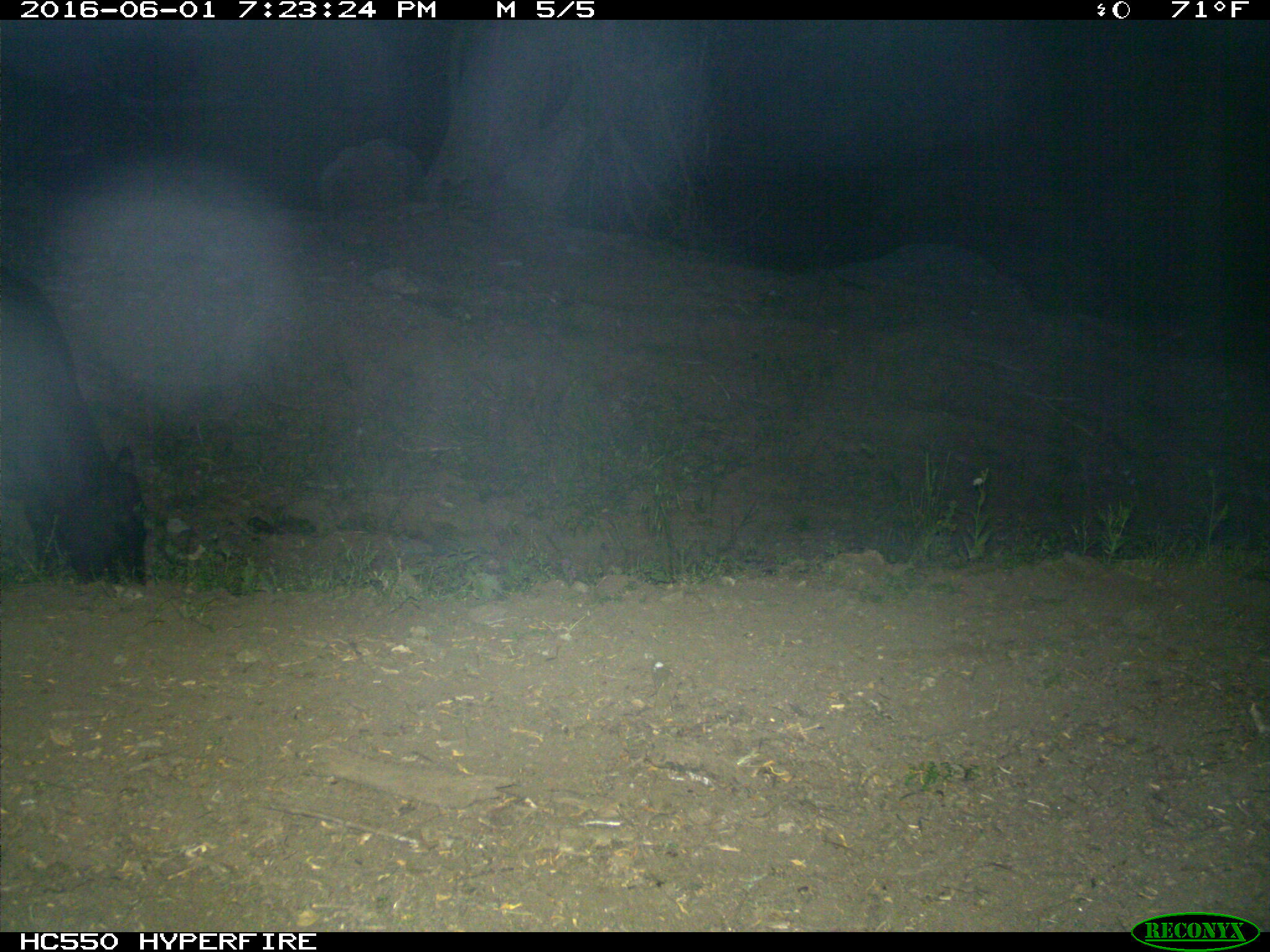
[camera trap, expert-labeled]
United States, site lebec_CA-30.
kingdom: Animalia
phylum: Chordata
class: Mammalia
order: Artiodactyla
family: Bovidae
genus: Bos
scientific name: Bos taurus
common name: domestic cow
Bos taurus (domestic cow).